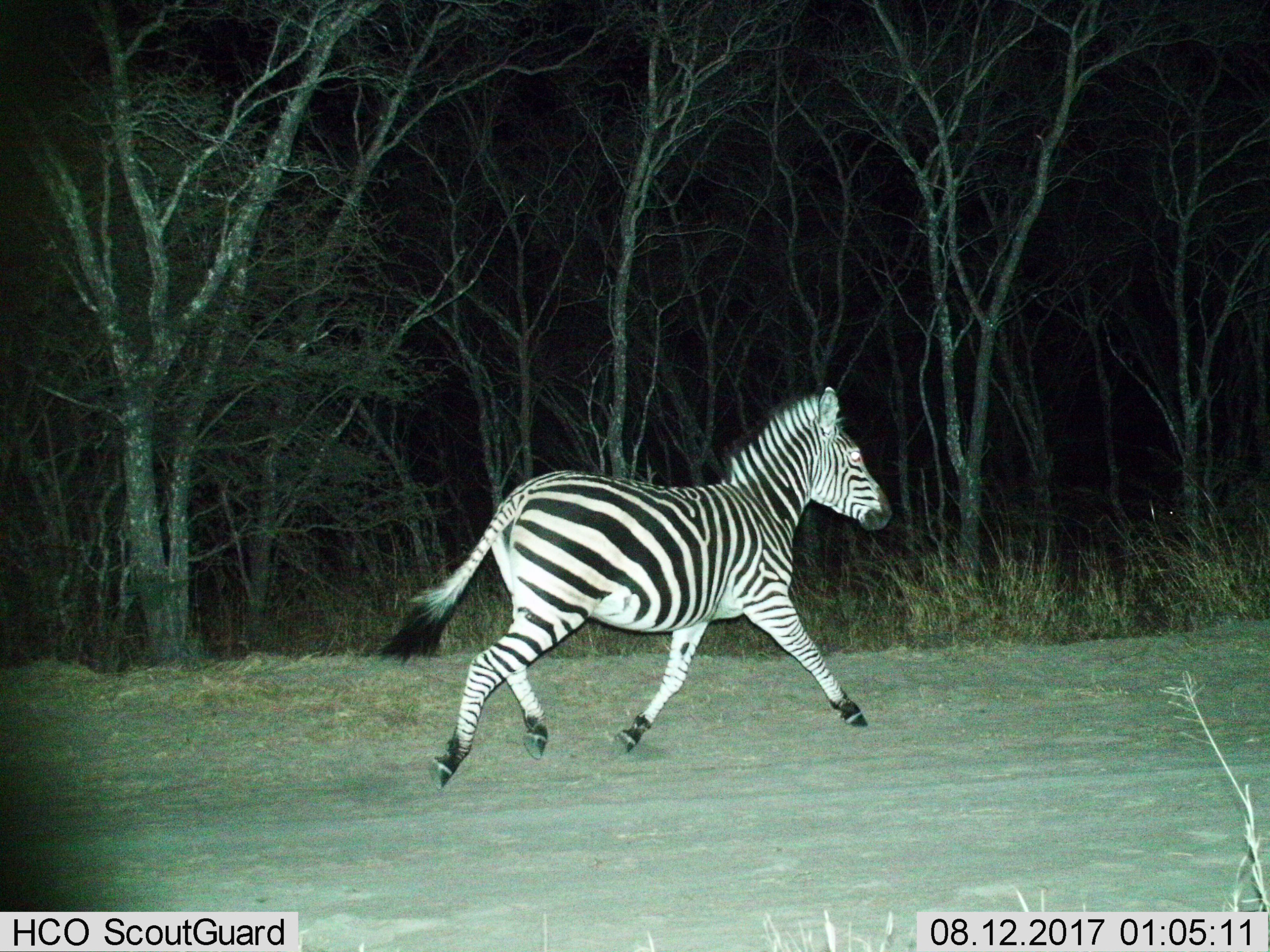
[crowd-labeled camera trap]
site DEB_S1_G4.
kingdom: Animalia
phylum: Chordata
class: Mammalia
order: Perissodactyla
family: Equidae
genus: Equus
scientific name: Equus quagga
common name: plains zebra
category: zebraplains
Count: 1.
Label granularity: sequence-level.